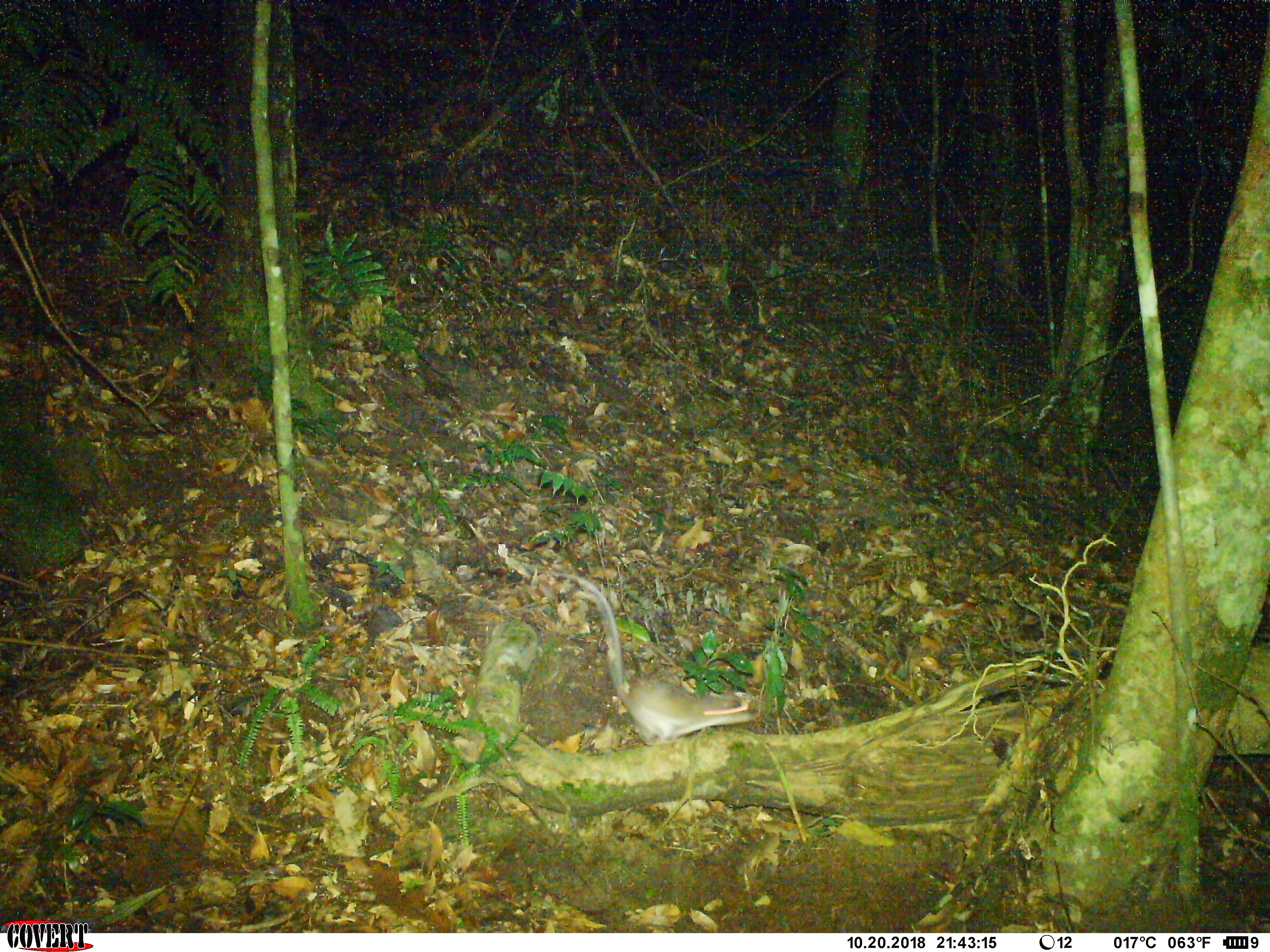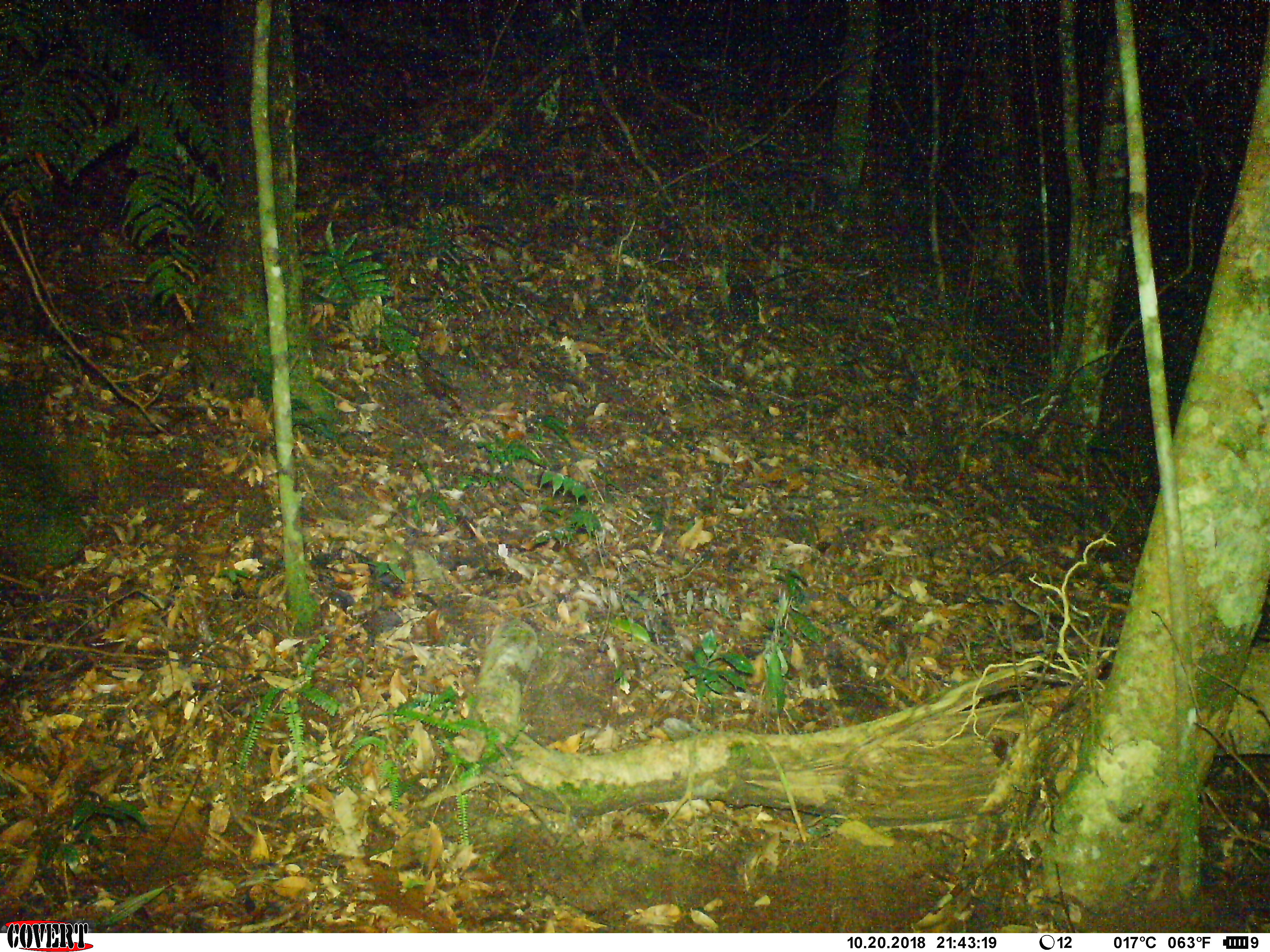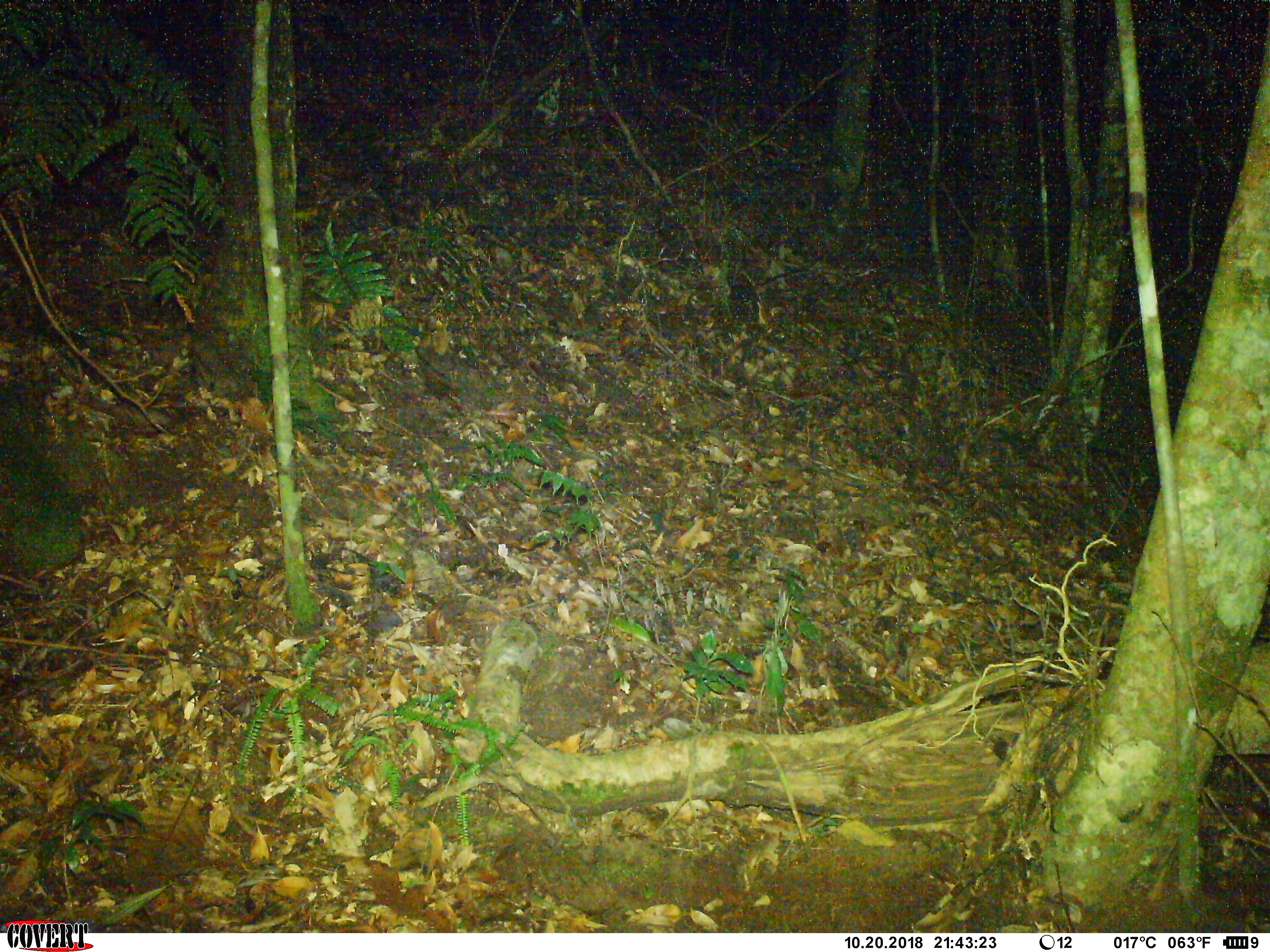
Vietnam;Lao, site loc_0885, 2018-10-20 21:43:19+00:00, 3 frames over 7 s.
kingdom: Animalia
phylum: Chordata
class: Mammalia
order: Rodentia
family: Muridae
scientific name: Muridae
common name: old-world mice and rats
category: unidentified murid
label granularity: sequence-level